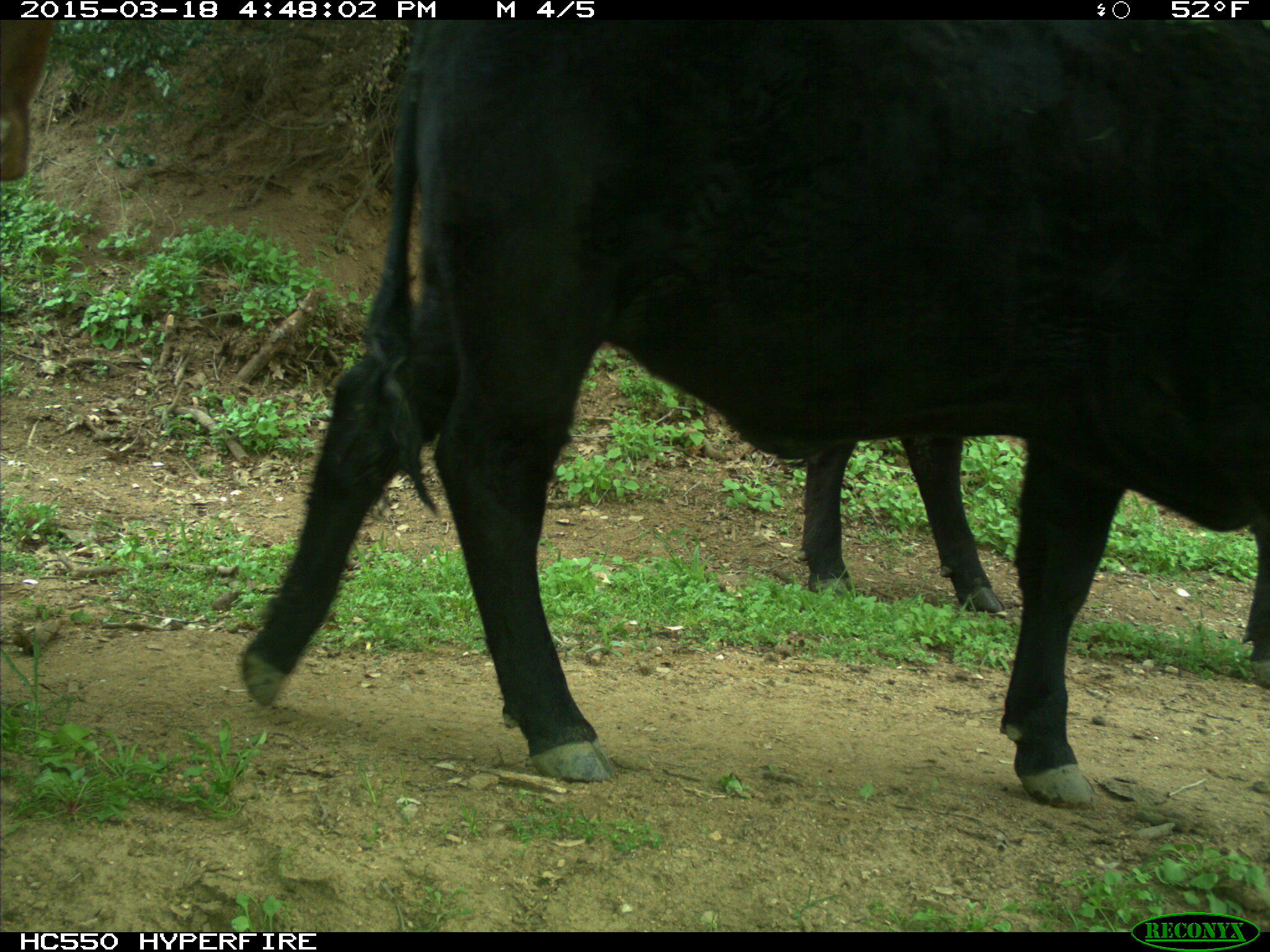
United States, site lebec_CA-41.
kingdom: Animalia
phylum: Chordata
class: Mammalia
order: Artiodactyla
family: Bovidae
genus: Bos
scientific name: Bos taurus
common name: domestic cow